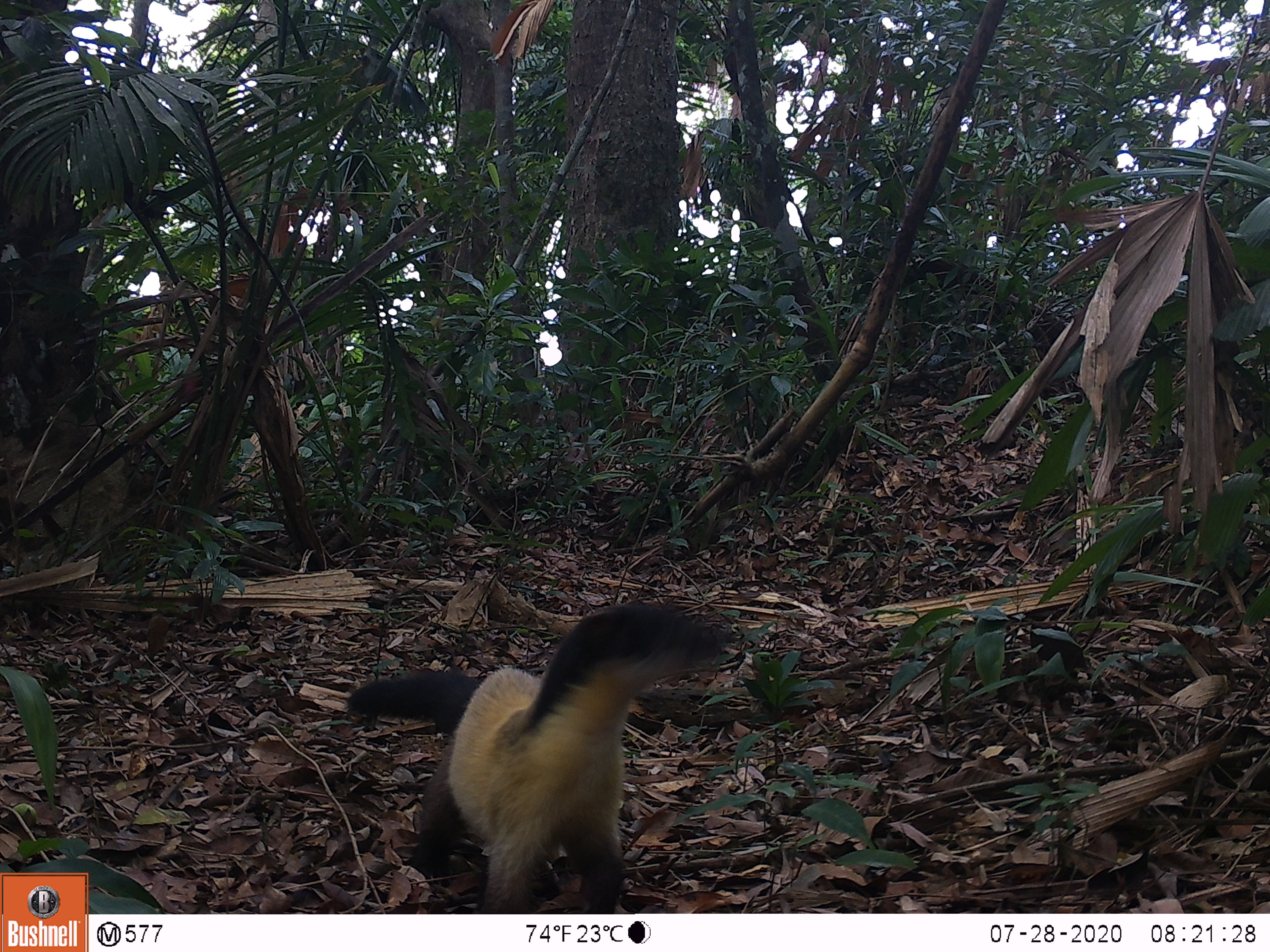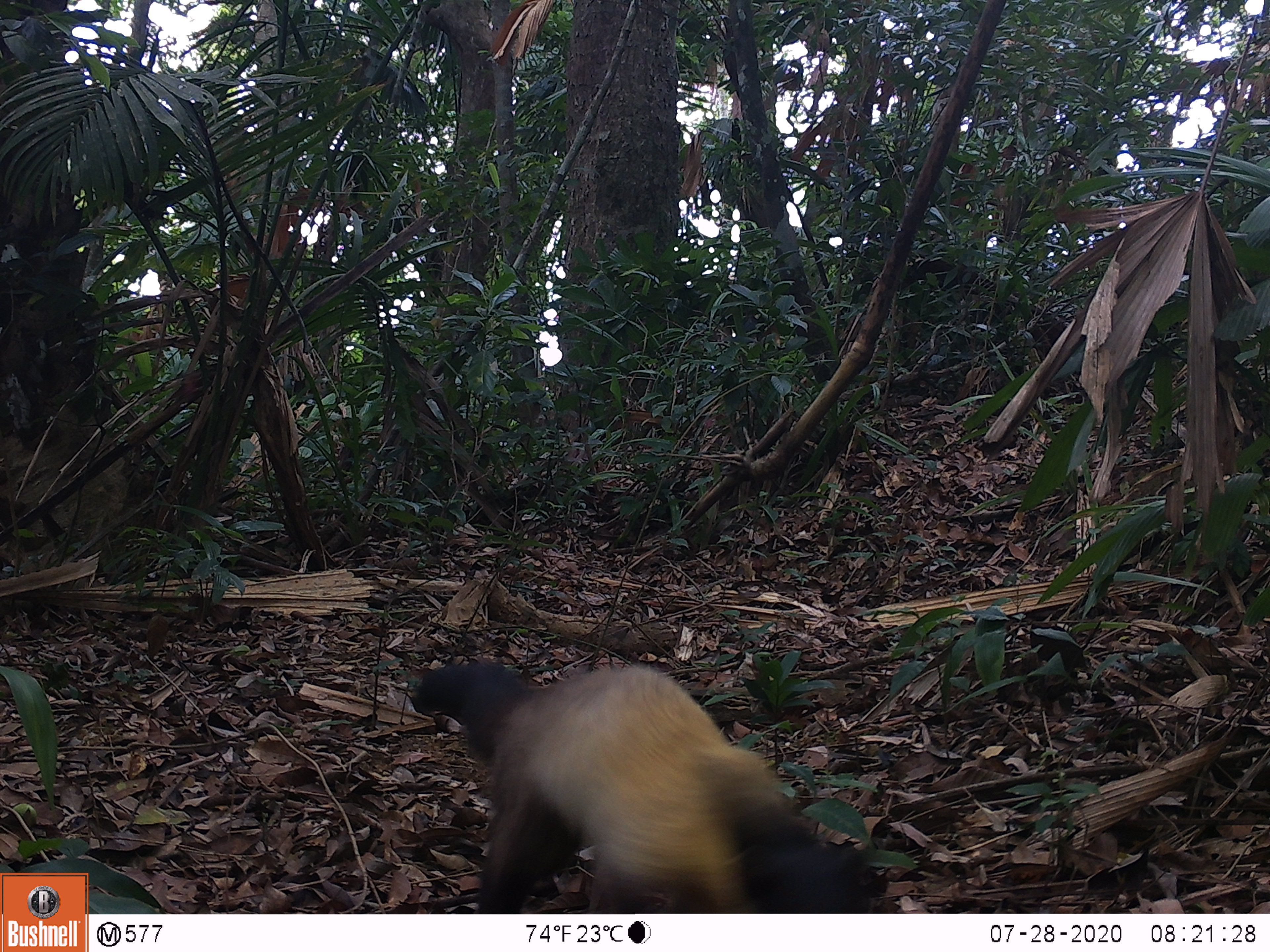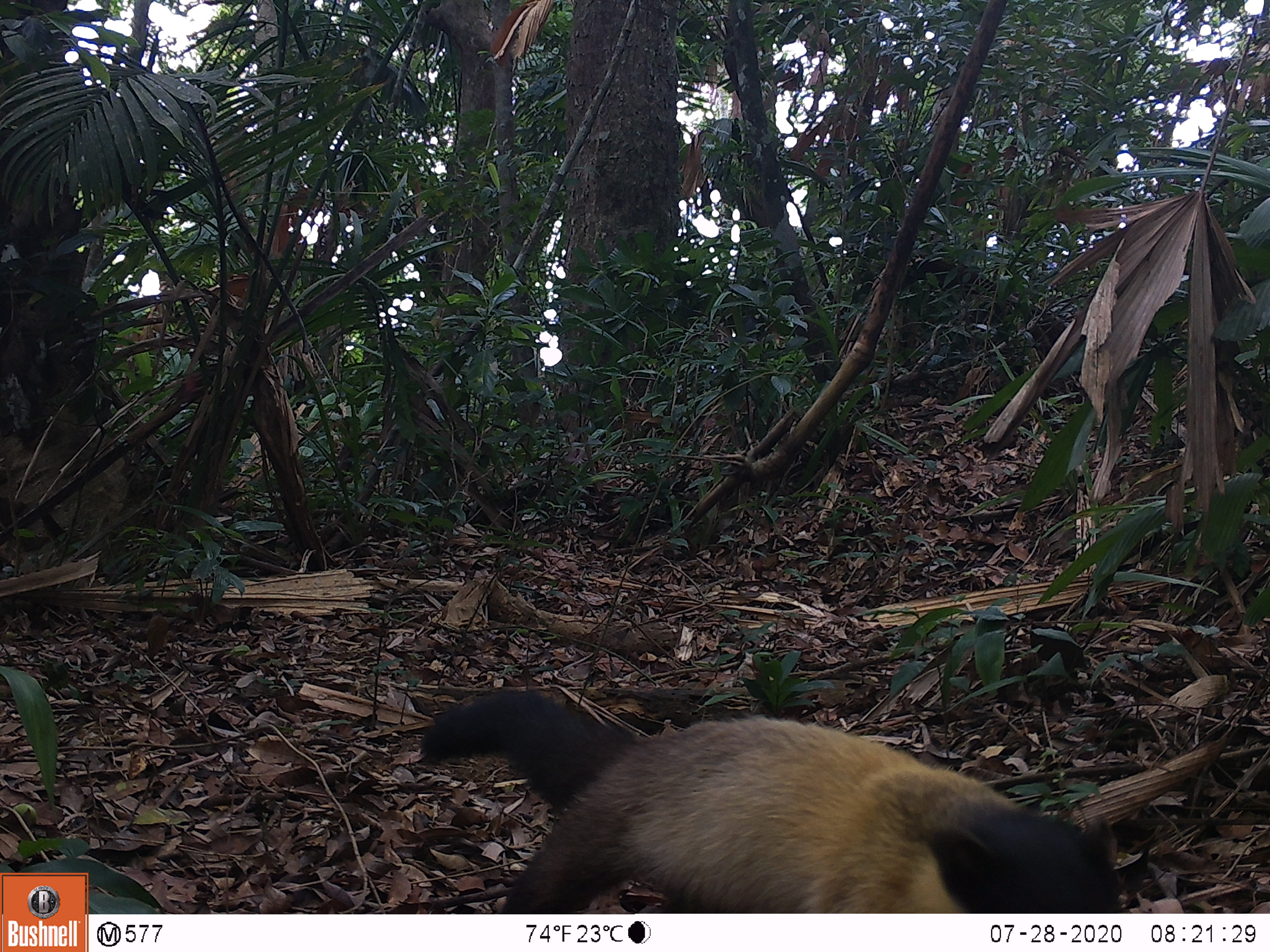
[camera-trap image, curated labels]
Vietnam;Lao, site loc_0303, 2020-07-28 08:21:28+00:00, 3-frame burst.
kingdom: Animalia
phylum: Chordata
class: Mammalia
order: Carnivora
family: Mustelidae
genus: Martes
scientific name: Martes flavigula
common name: yellow-throated marten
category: yellow throated marten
Yellow throated marten (yellow-throated marten) (Martes flavigula). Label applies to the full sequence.